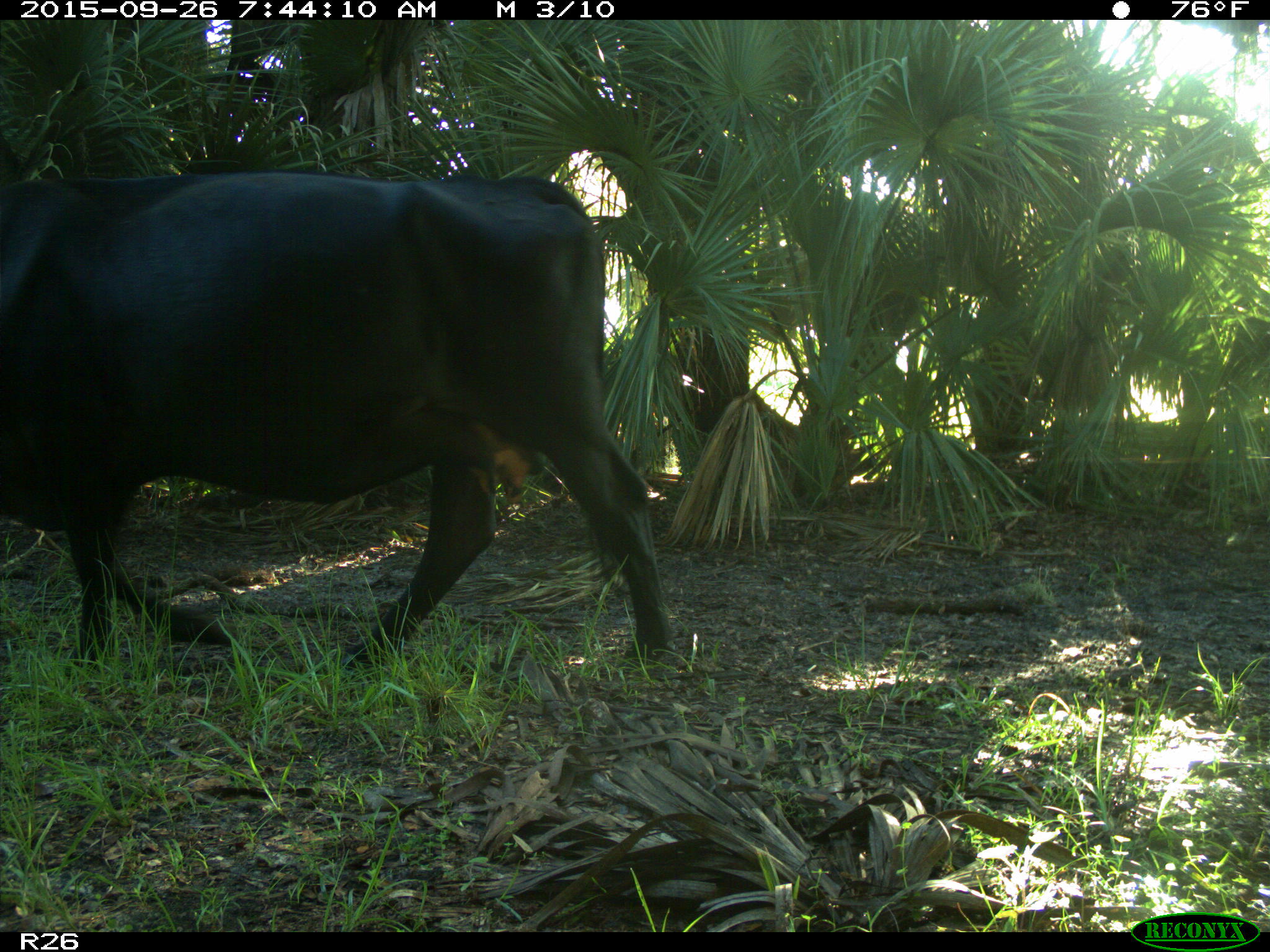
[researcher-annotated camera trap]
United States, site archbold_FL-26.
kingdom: Animalia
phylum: Chordata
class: Mammalia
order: Artiodactyla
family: Bovidae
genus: Bos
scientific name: Bos taurus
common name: domestic cow